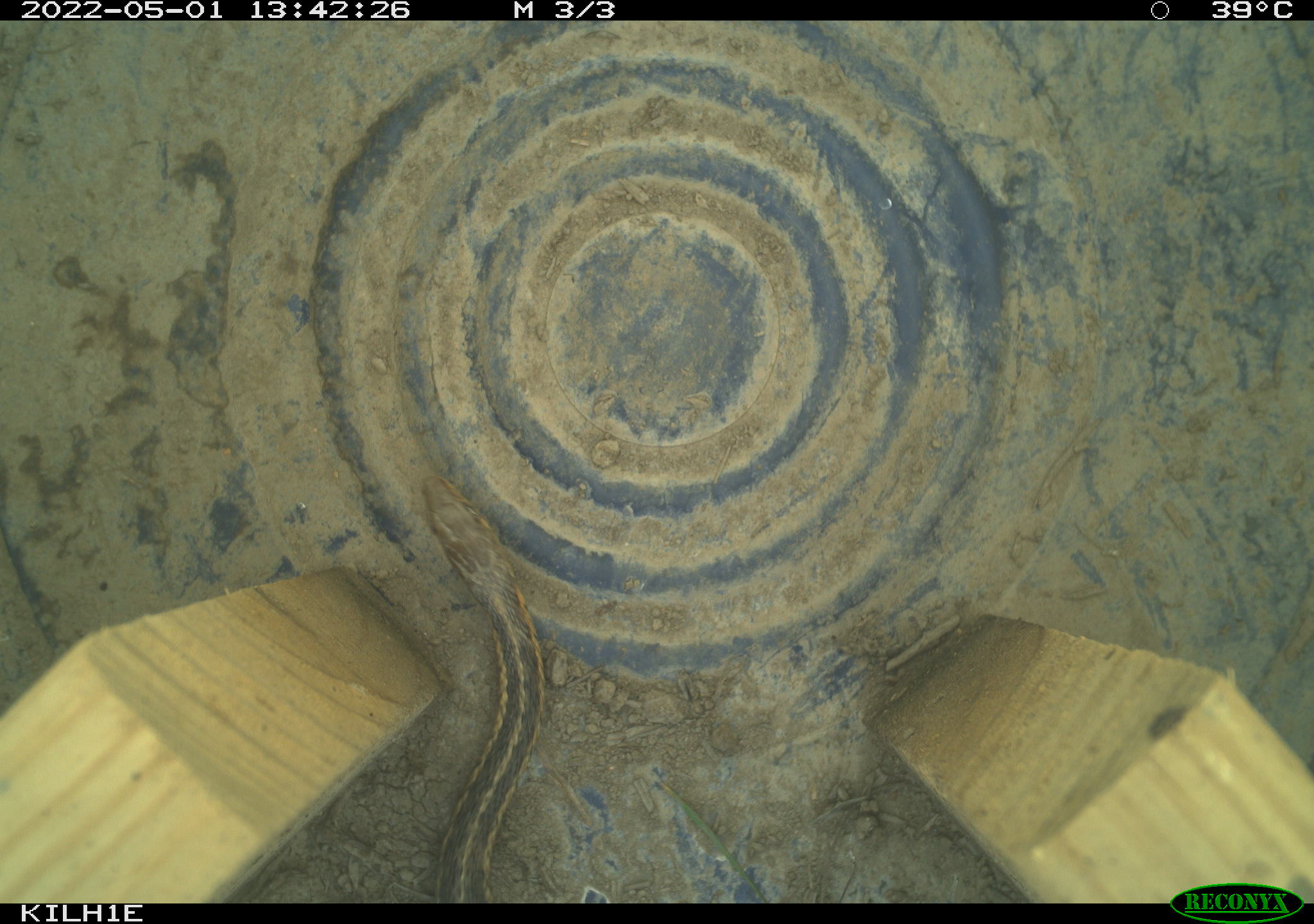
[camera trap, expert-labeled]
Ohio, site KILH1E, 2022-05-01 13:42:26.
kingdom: Animalia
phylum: Chordata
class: Reptilia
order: Squamata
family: Colubridae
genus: Thamnophis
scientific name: Thamnophis sirtalis sirtalis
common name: eastern gartersnake